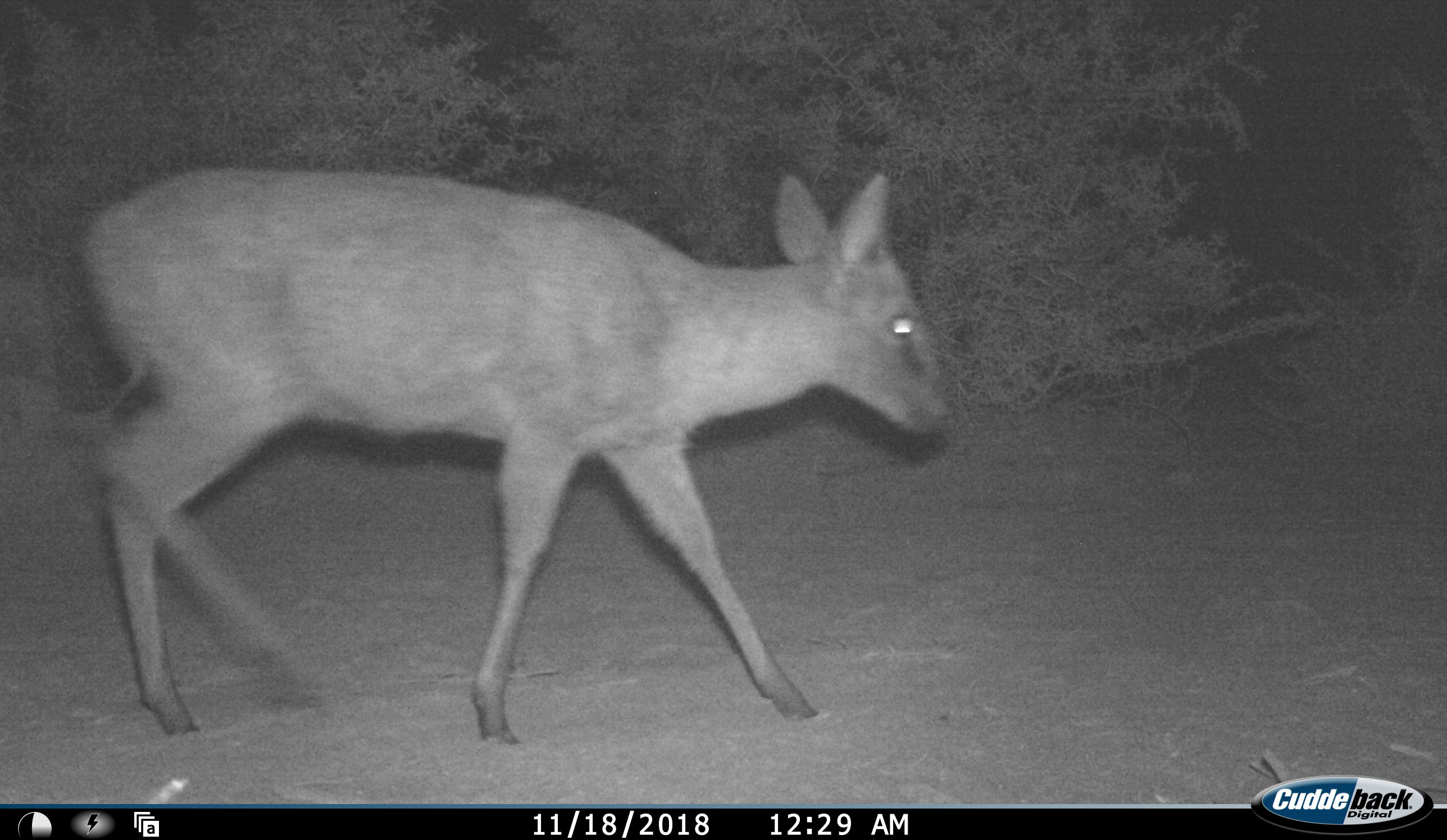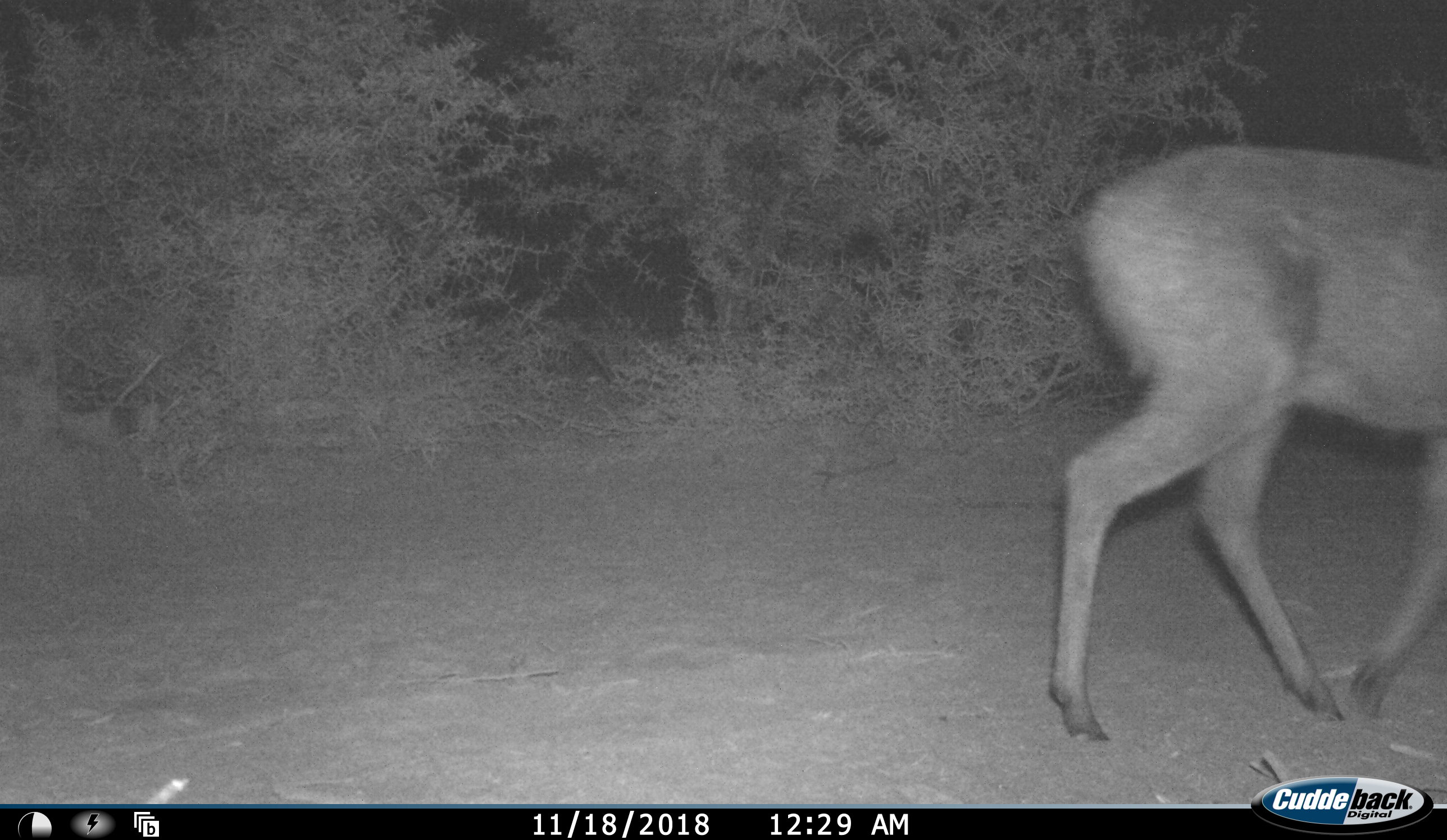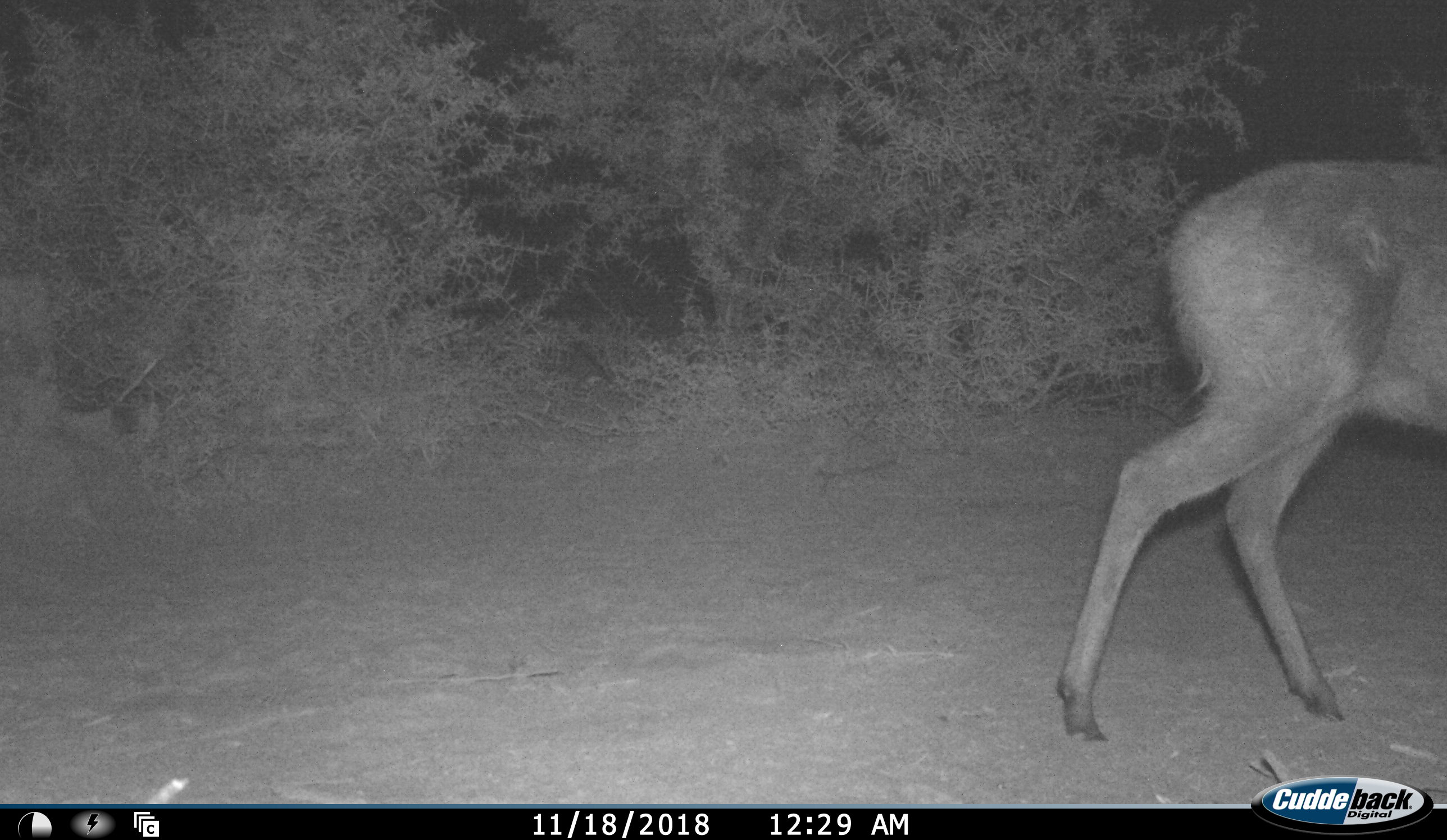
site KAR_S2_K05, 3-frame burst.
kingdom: Animalia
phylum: Chordata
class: Mammalia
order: Artiodactyla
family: Bovidae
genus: Sylvicapra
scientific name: Sylvicapra grimmia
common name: common duiker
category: duikercommongrey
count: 1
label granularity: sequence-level